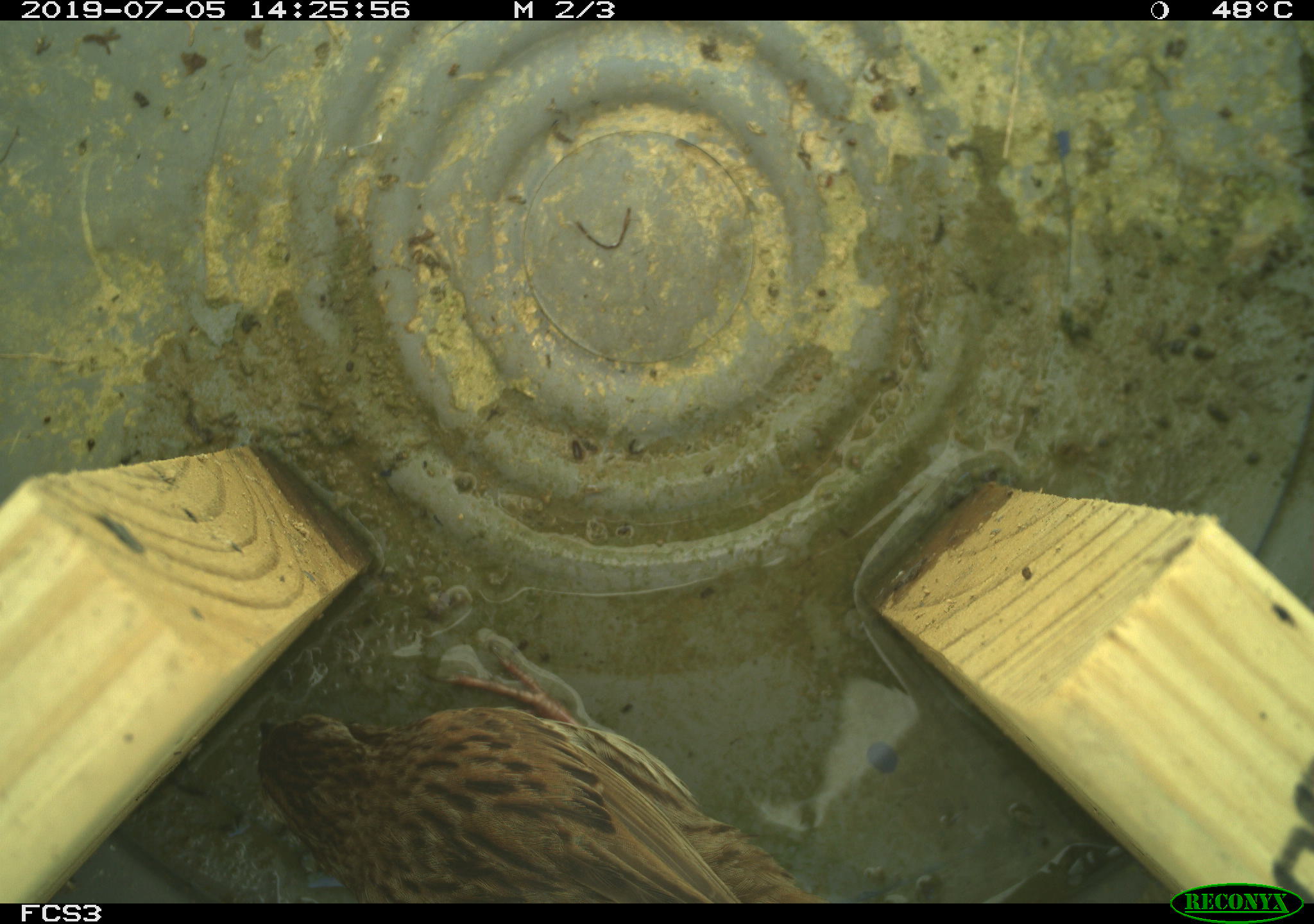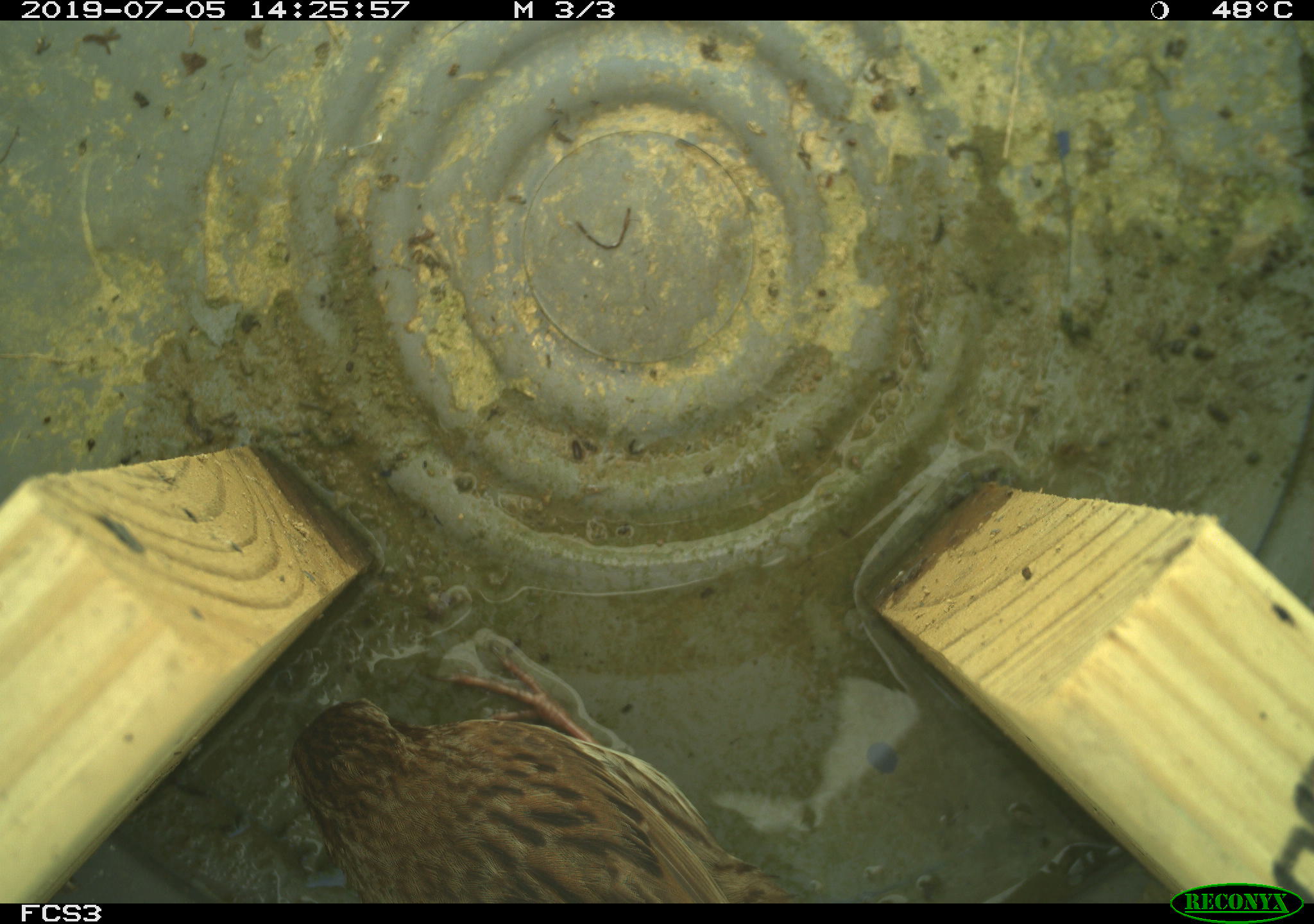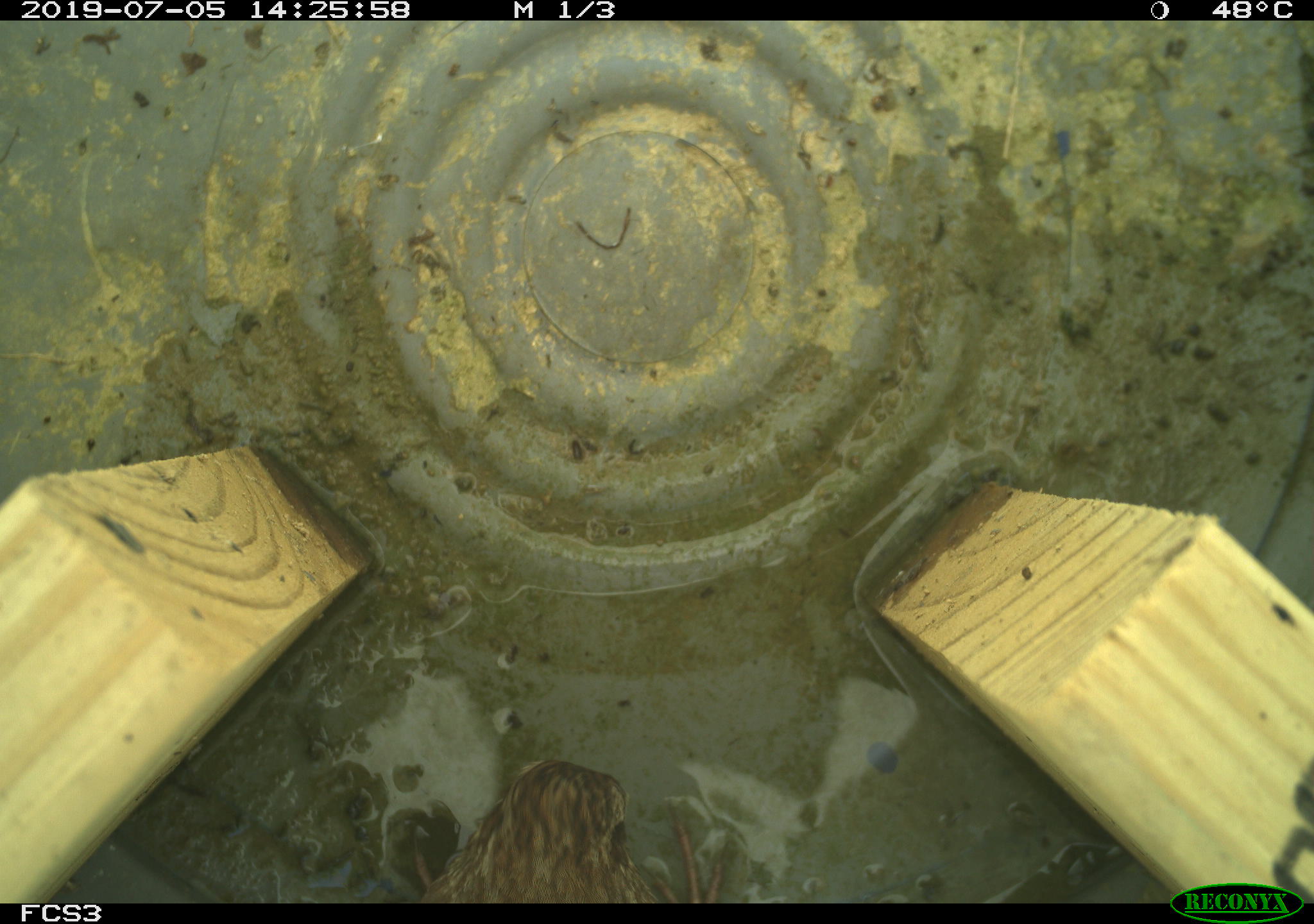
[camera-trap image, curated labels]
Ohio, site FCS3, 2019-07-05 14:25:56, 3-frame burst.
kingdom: Animalia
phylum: Chordata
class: Aves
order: Passeriformes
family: Passerellidae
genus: Melospiza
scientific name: Melospiza melodia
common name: song sparrow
Song sparrow (Melospiza melodia).